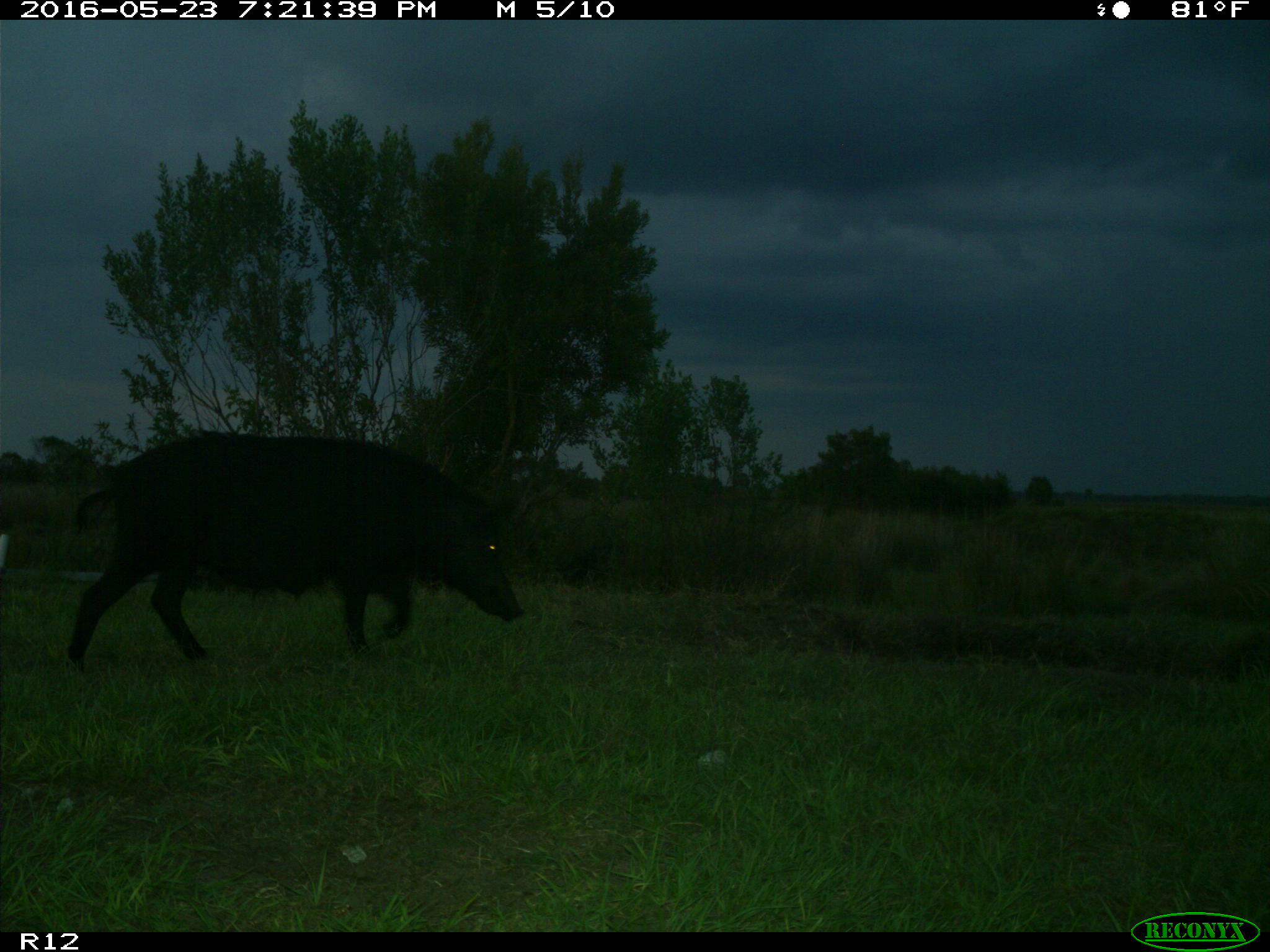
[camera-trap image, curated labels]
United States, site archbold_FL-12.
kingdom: Animalia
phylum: Chordata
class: Mammalia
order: Artiodactyla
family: Suidae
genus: Sus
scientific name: Sus scrofa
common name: wild boar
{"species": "Sus scrofa (wild boar)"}